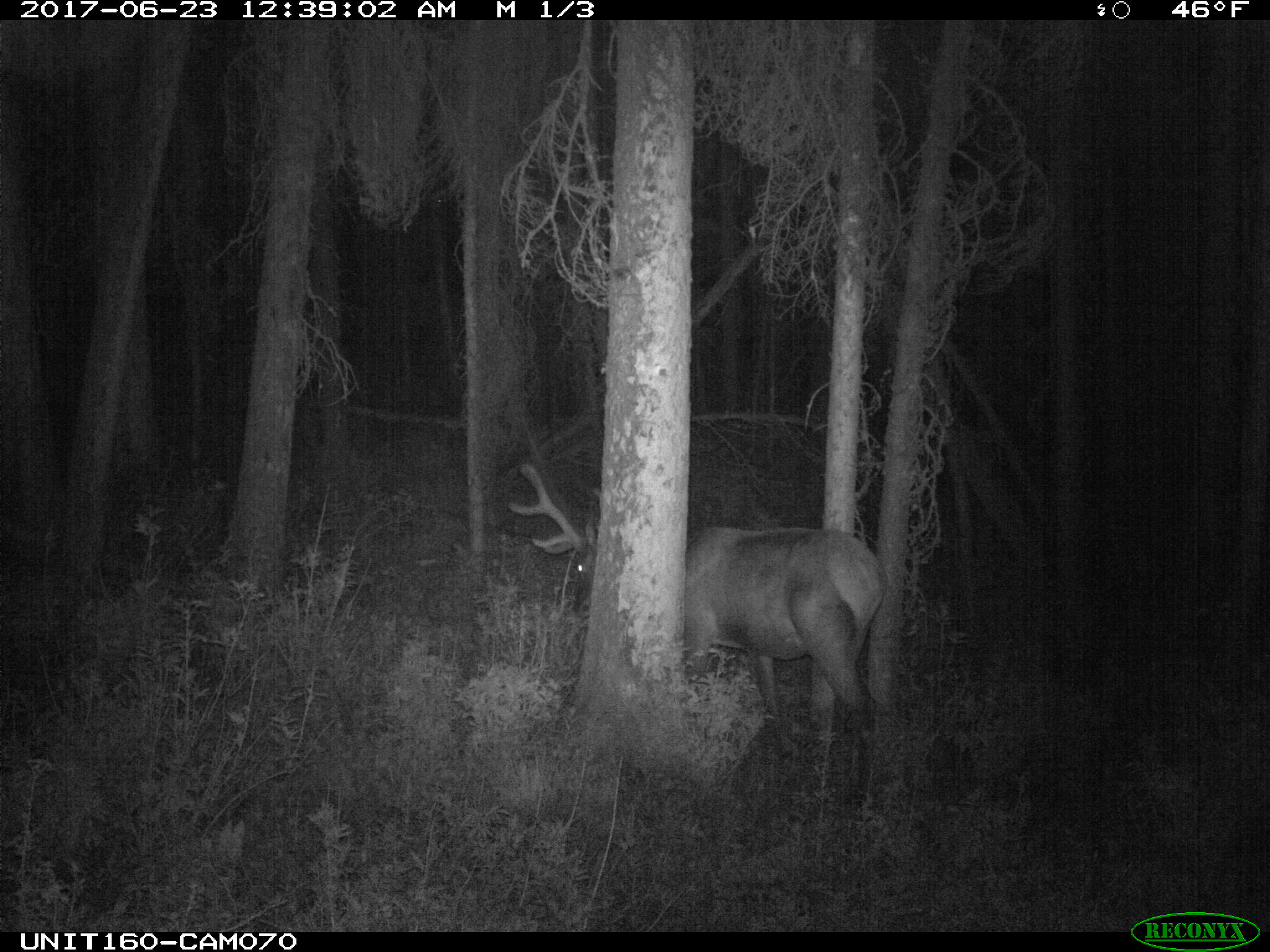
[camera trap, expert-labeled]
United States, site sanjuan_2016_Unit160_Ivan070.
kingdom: Animalia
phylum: Chordata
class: Mammalia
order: Artiodactyla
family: Cervidae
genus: Cervus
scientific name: Cervus elaphus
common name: red deer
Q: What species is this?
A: Cervus elaphus (red deer).